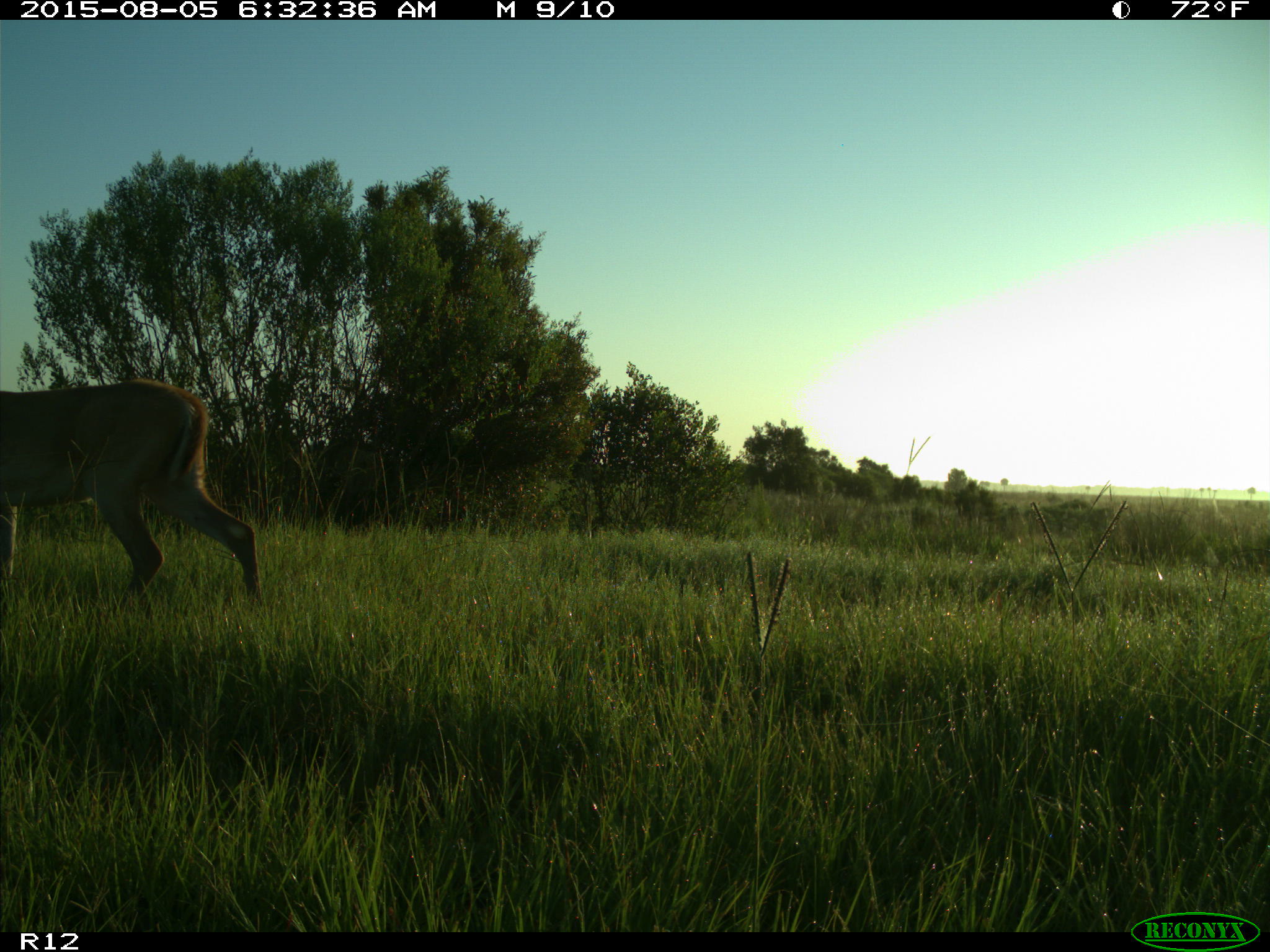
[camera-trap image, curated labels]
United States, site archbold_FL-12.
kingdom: Animalia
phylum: Chordata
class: Mammalia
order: Artiodactyla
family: Cervidae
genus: Odocoileus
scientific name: Odocoileus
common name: deer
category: unidentified deer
Unidentified deer (deer) (Odocoileus).